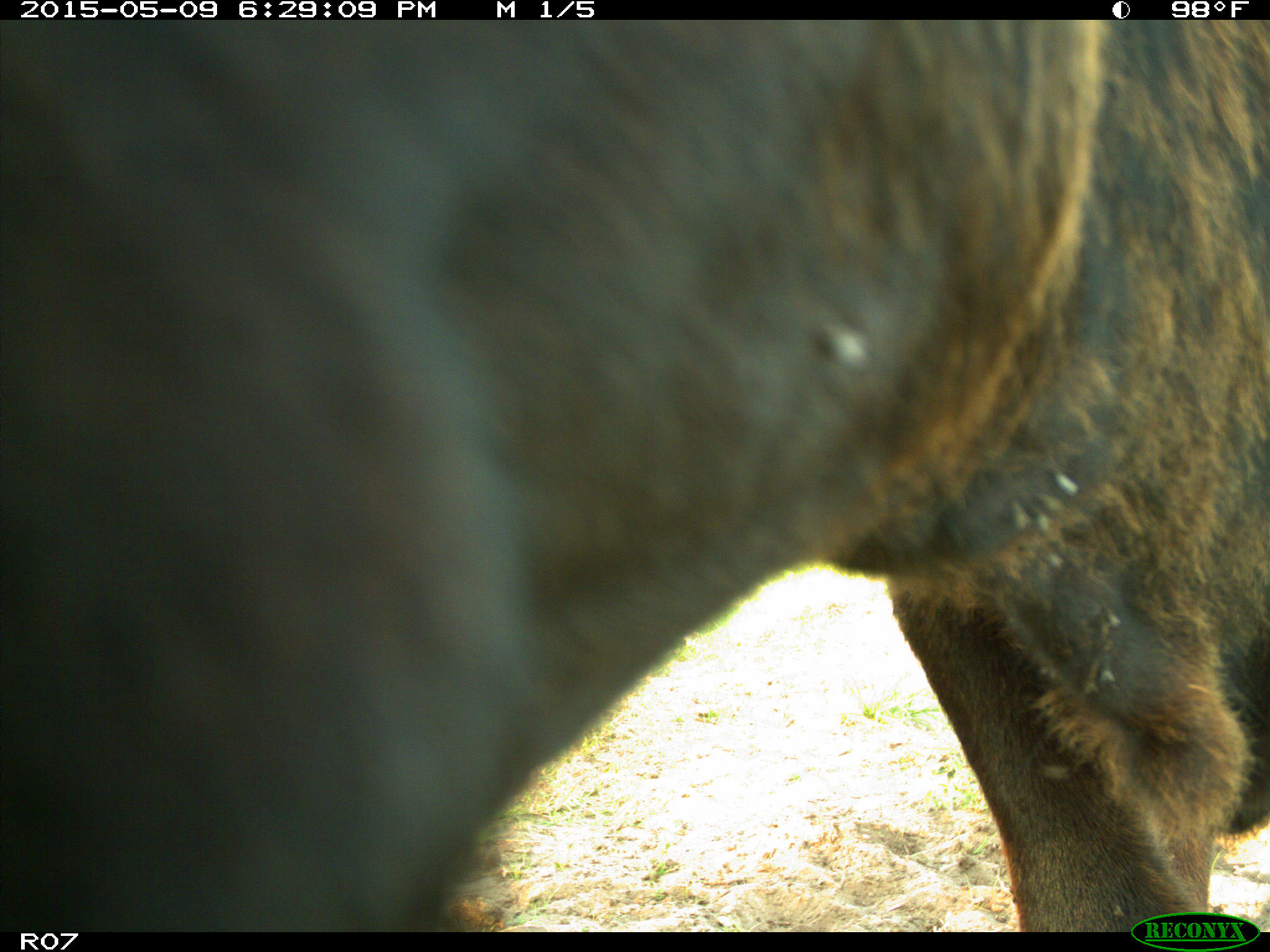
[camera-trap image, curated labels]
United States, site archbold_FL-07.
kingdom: Animalia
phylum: Chordata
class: Mammalia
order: Artiodactyla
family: Bovidae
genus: Bos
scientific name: Bos taurus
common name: domestic cow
Bos taurus (domestic cow).